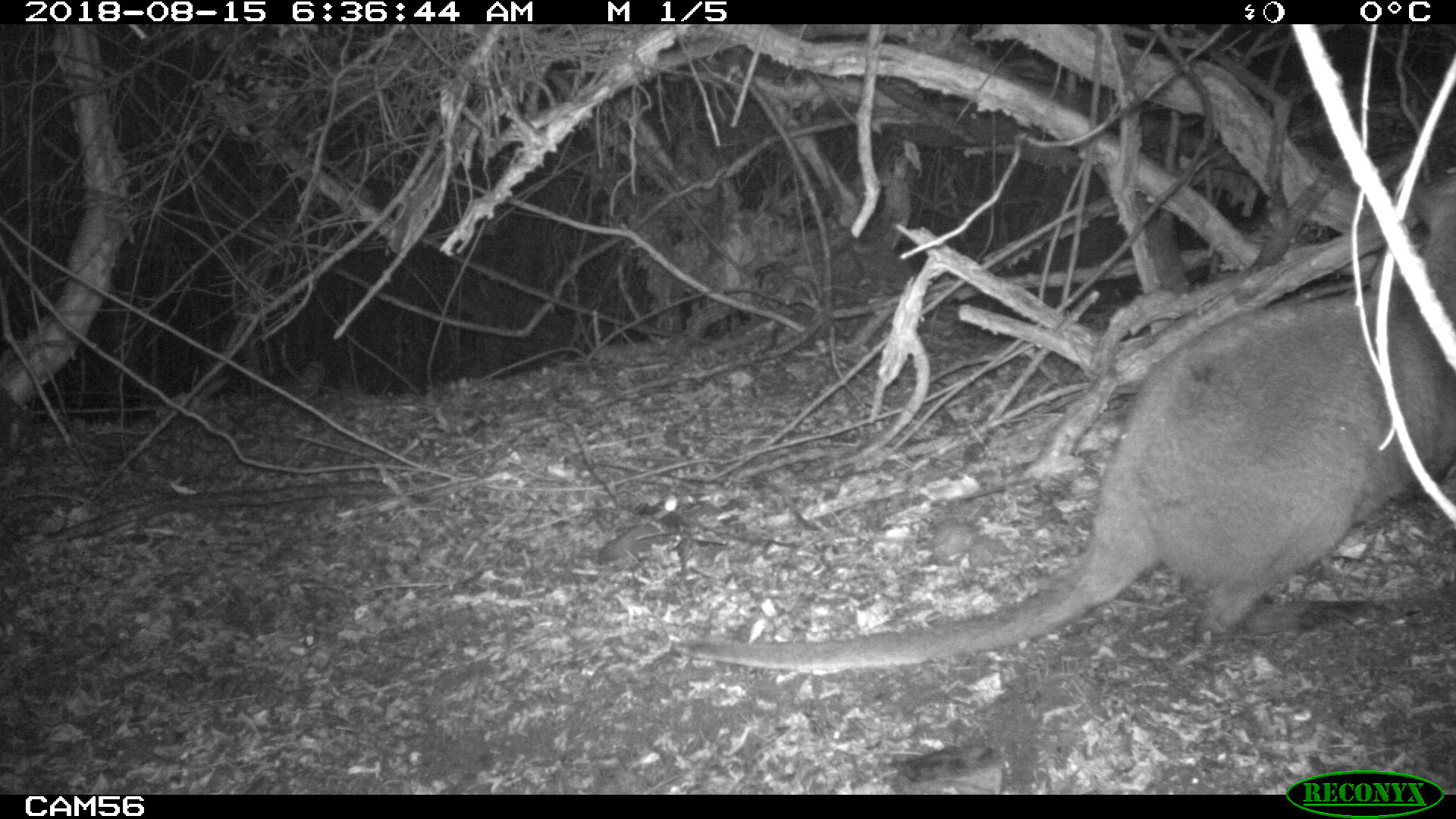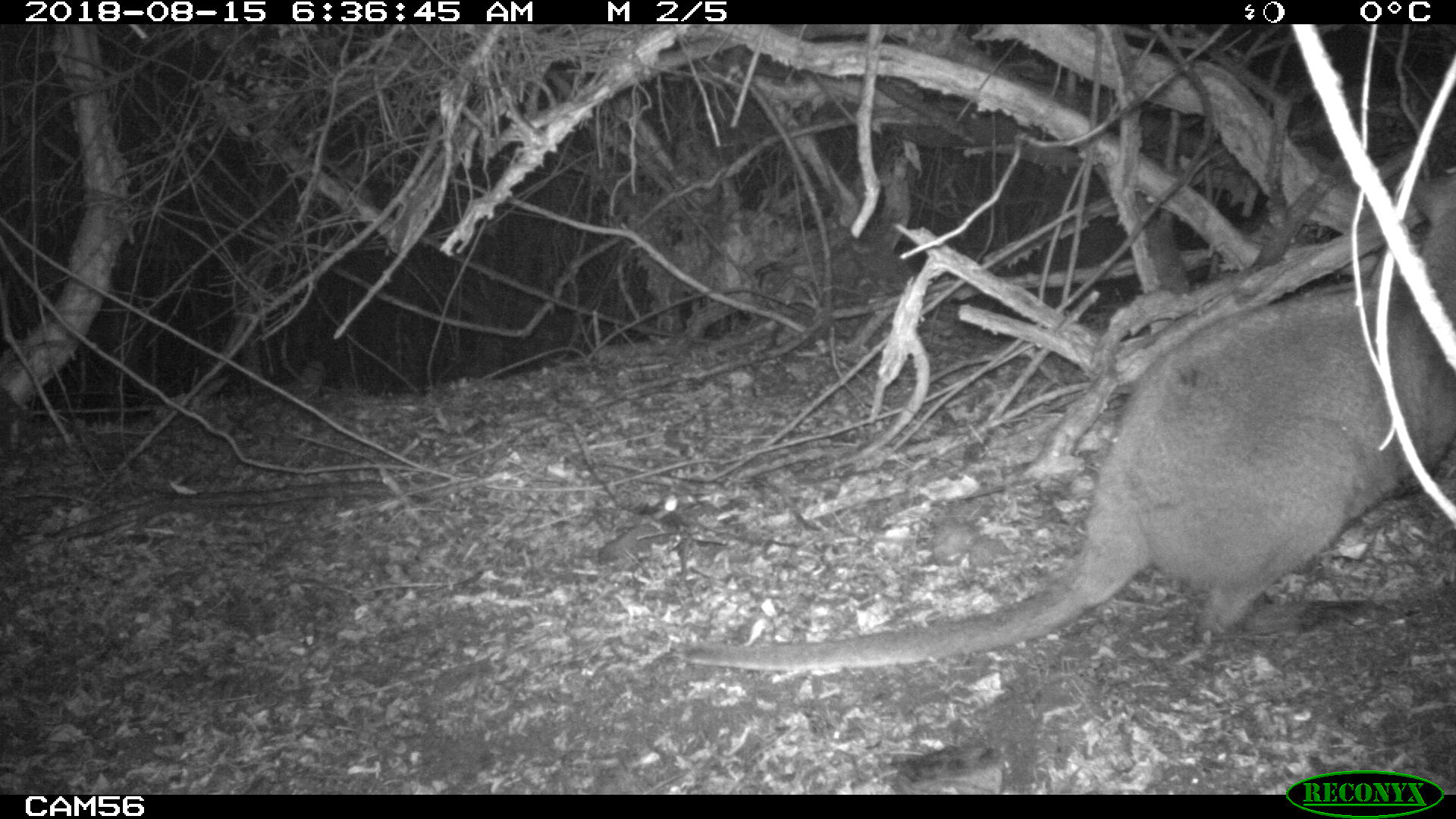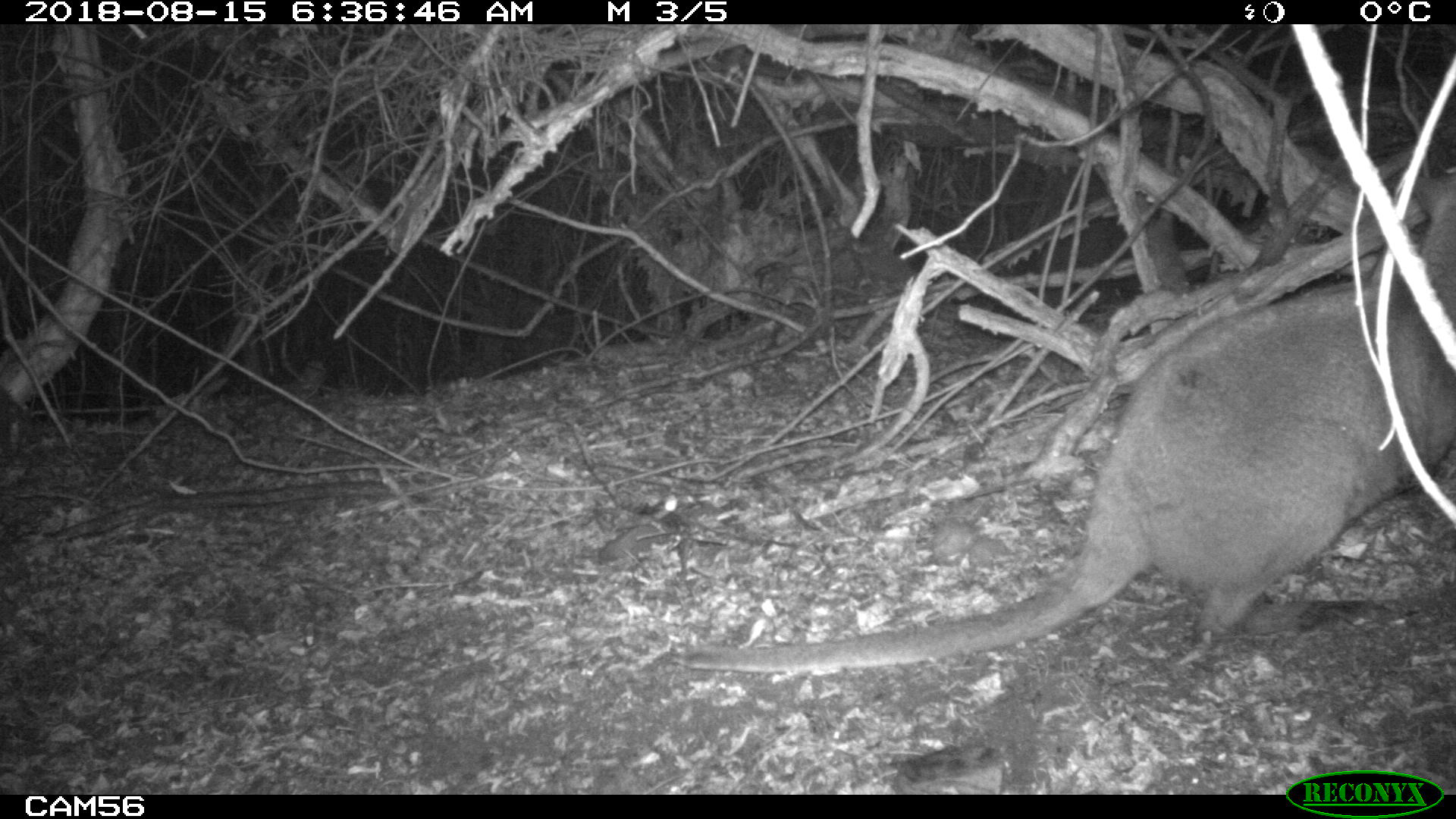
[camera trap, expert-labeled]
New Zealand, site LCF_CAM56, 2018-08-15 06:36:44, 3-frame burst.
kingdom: Animalia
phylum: Chordata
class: Mammalia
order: Diprotodontia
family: Macropodidae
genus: Notamacropus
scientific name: Notamacropus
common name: wallaby